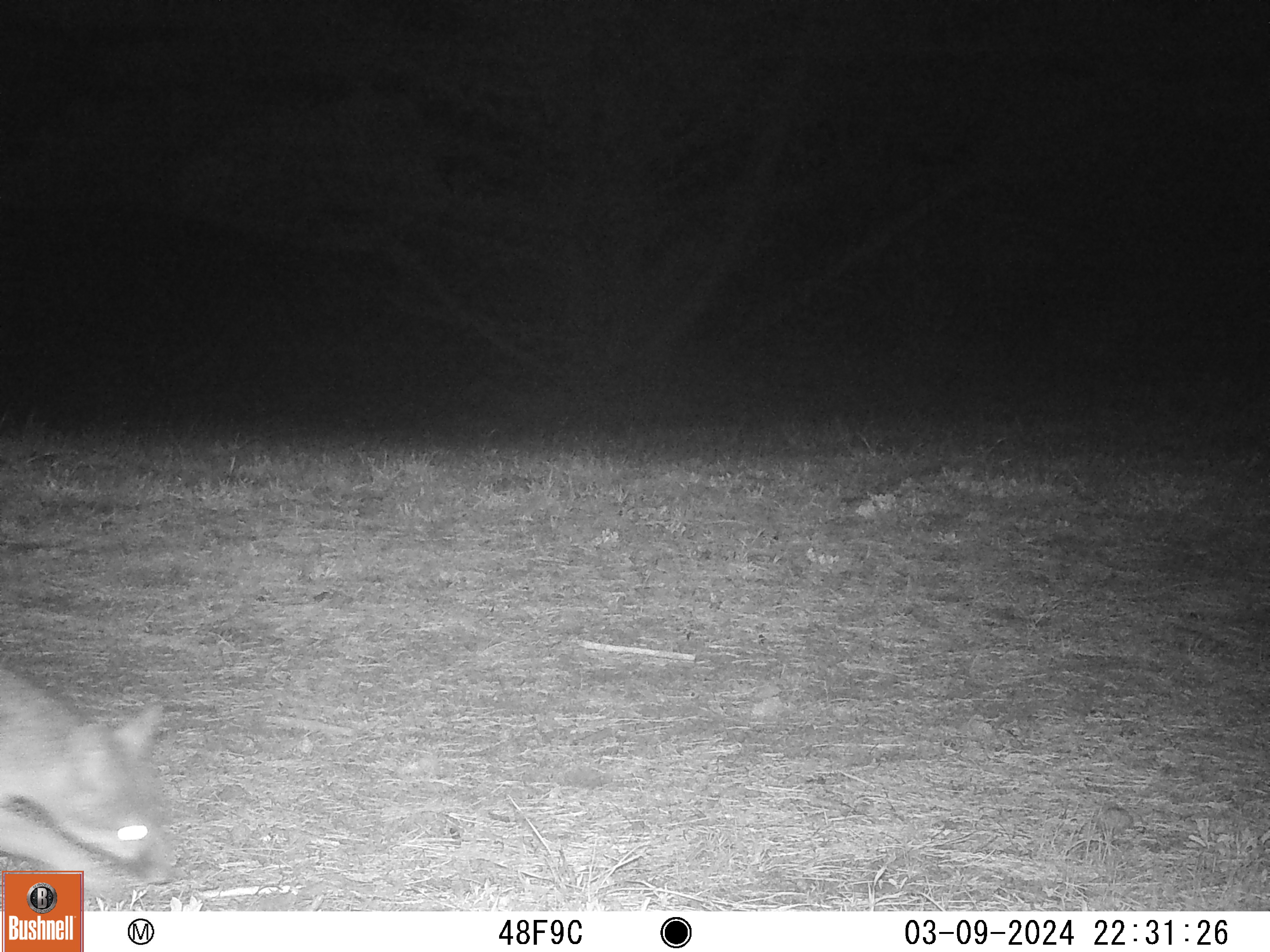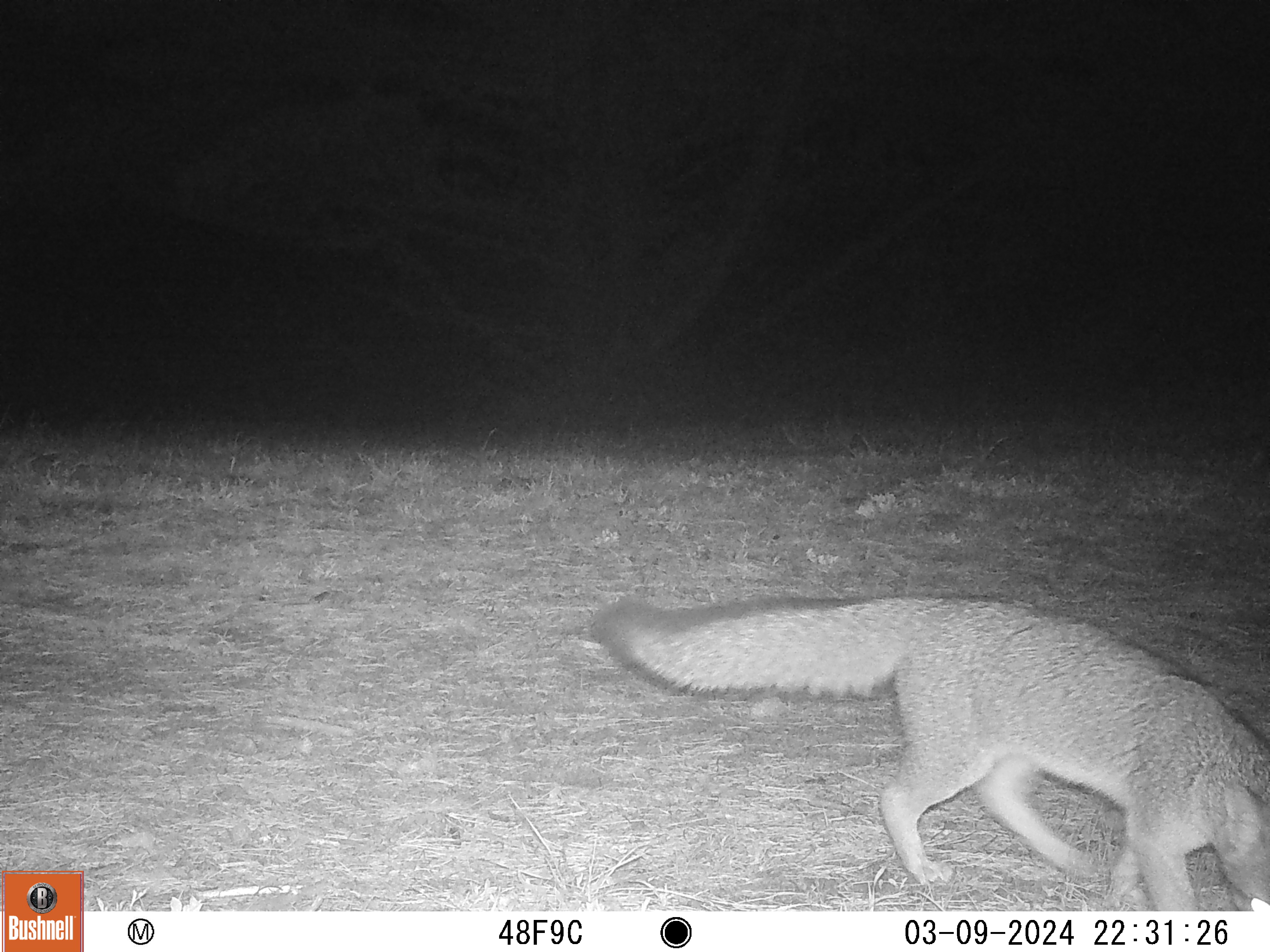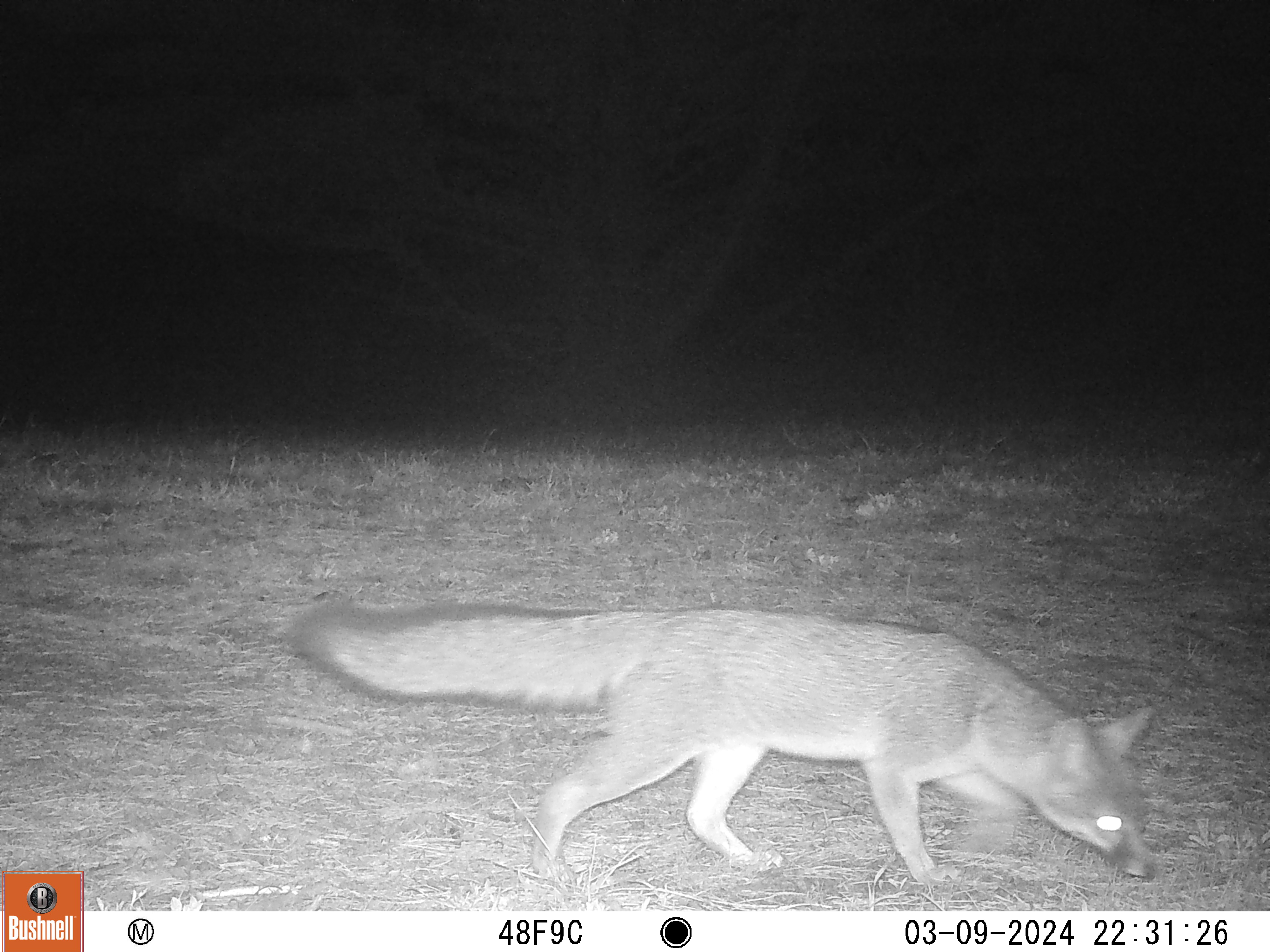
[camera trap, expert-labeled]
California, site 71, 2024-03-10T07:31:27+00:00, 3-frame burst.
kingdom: Animalia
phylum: Chordata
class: Mammalia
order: Carnivora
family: Canidae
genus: Urocyon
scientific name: Urocyon cinereoargenteus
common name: gray fox